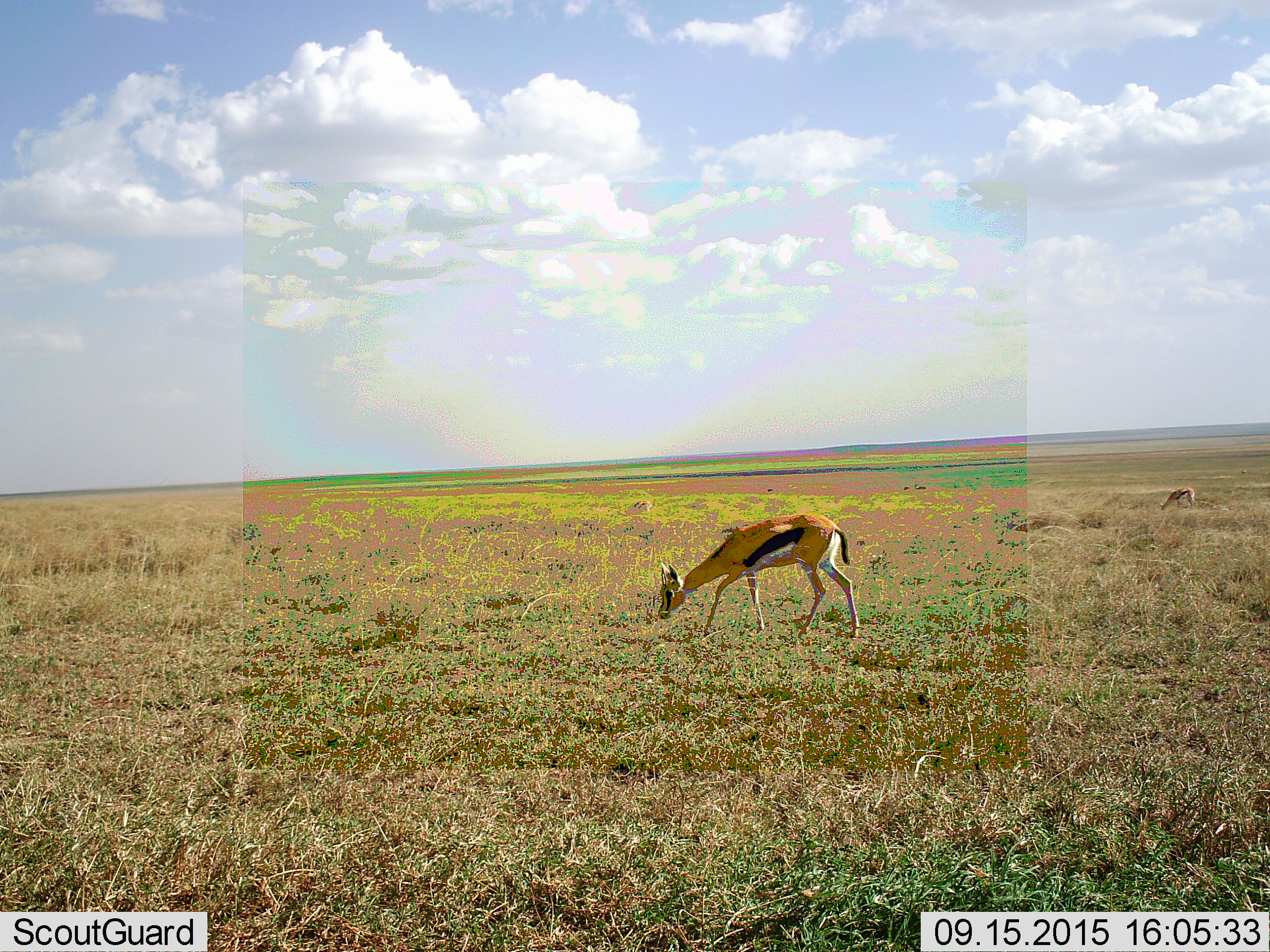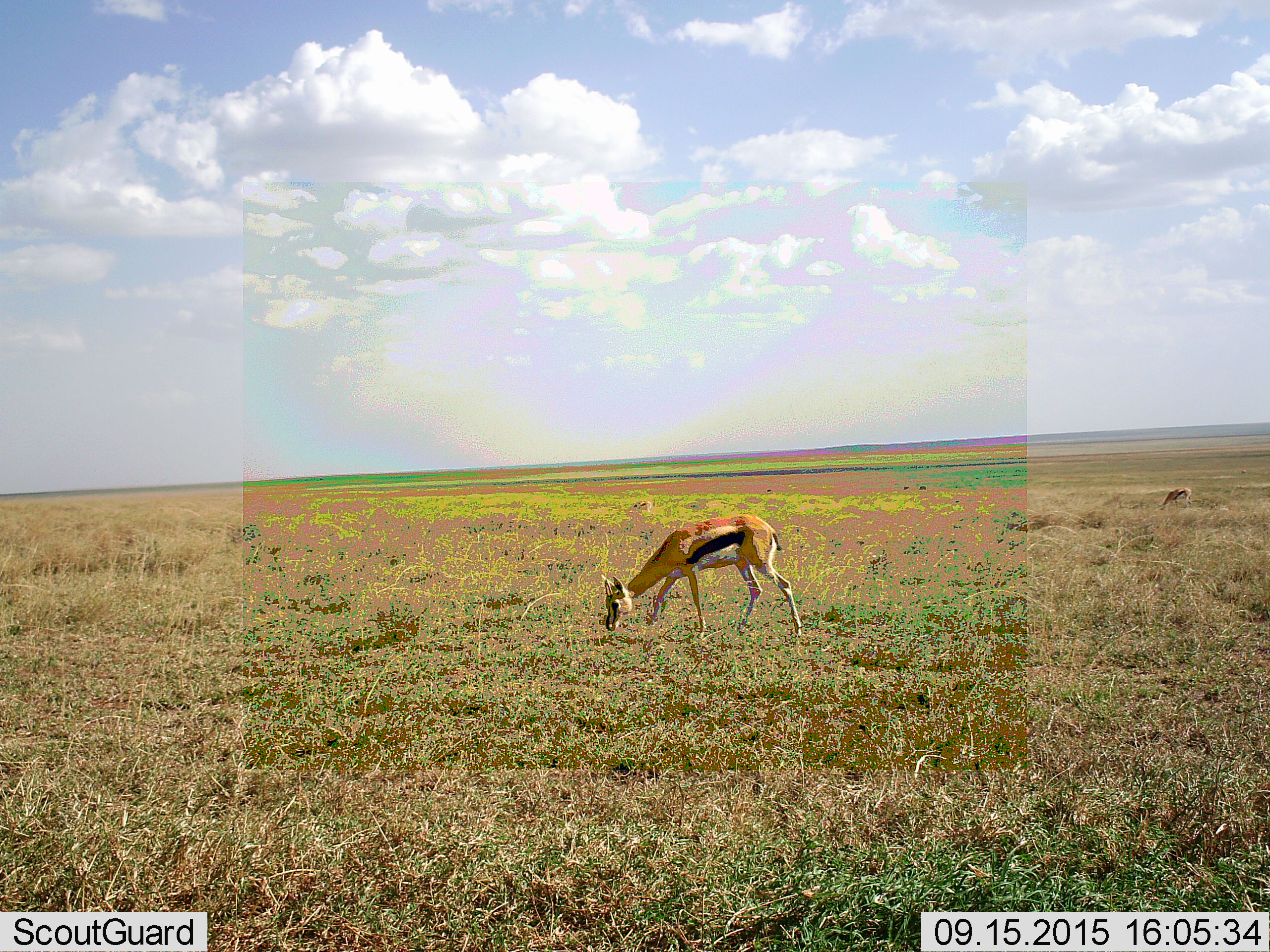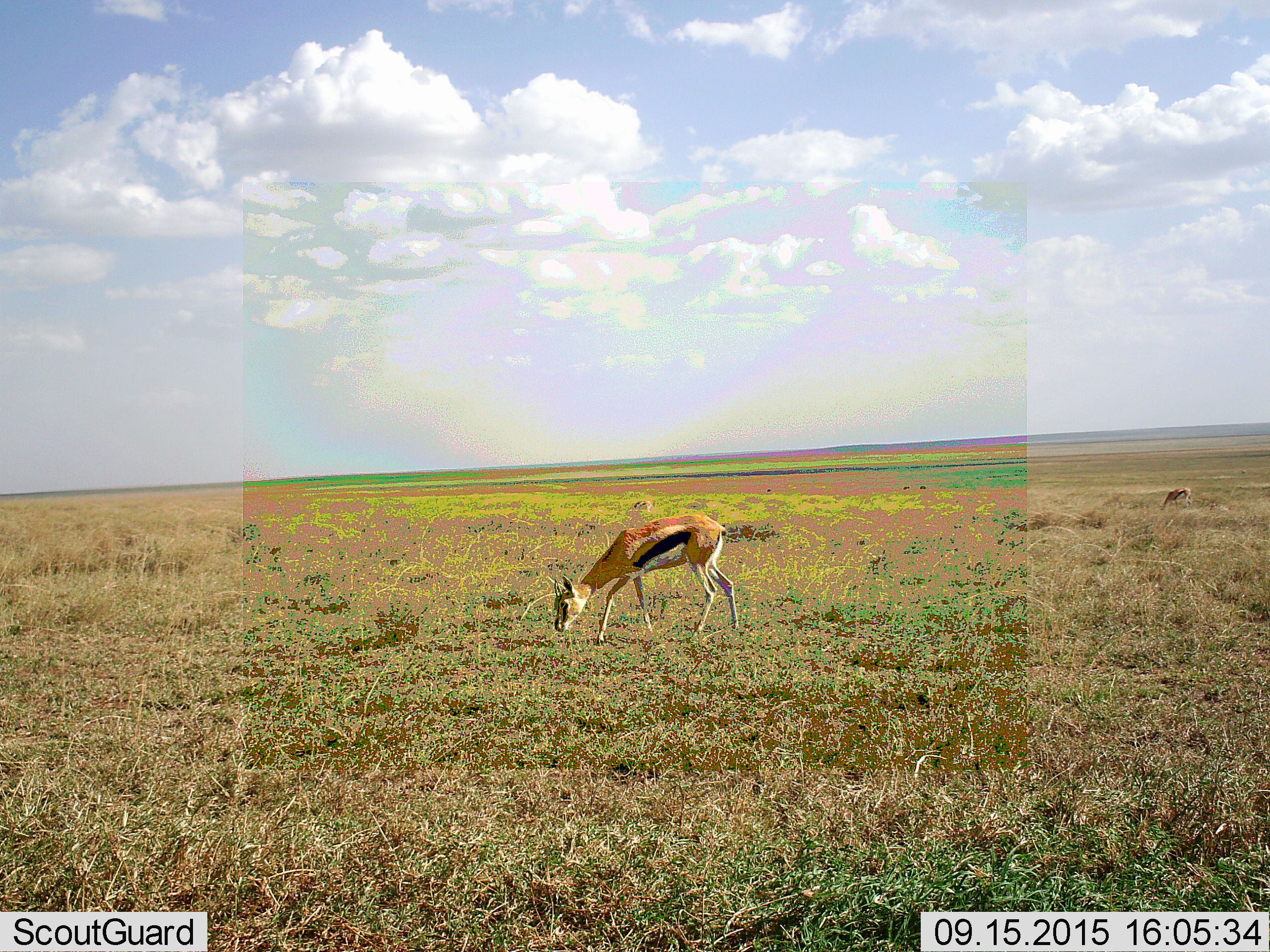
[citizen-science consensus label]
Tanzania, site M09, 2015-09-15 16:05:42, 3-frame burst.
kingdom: Animalia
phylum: Chordata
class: Mammalia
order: Artiodactyla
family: Bovidae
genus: Eudorcas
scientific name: Eudorcas thomsonii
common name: thomson's gazelle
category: gazellethomsons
Gazellethomsons (thomson's gazelle) (Eudorcas thomsonii), count 2. Behavior (volunteer vote fractions): standing 67%, resting 0%, moving 67%, interacting 0%. Young present (vote fraction): 11%. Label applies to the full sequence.